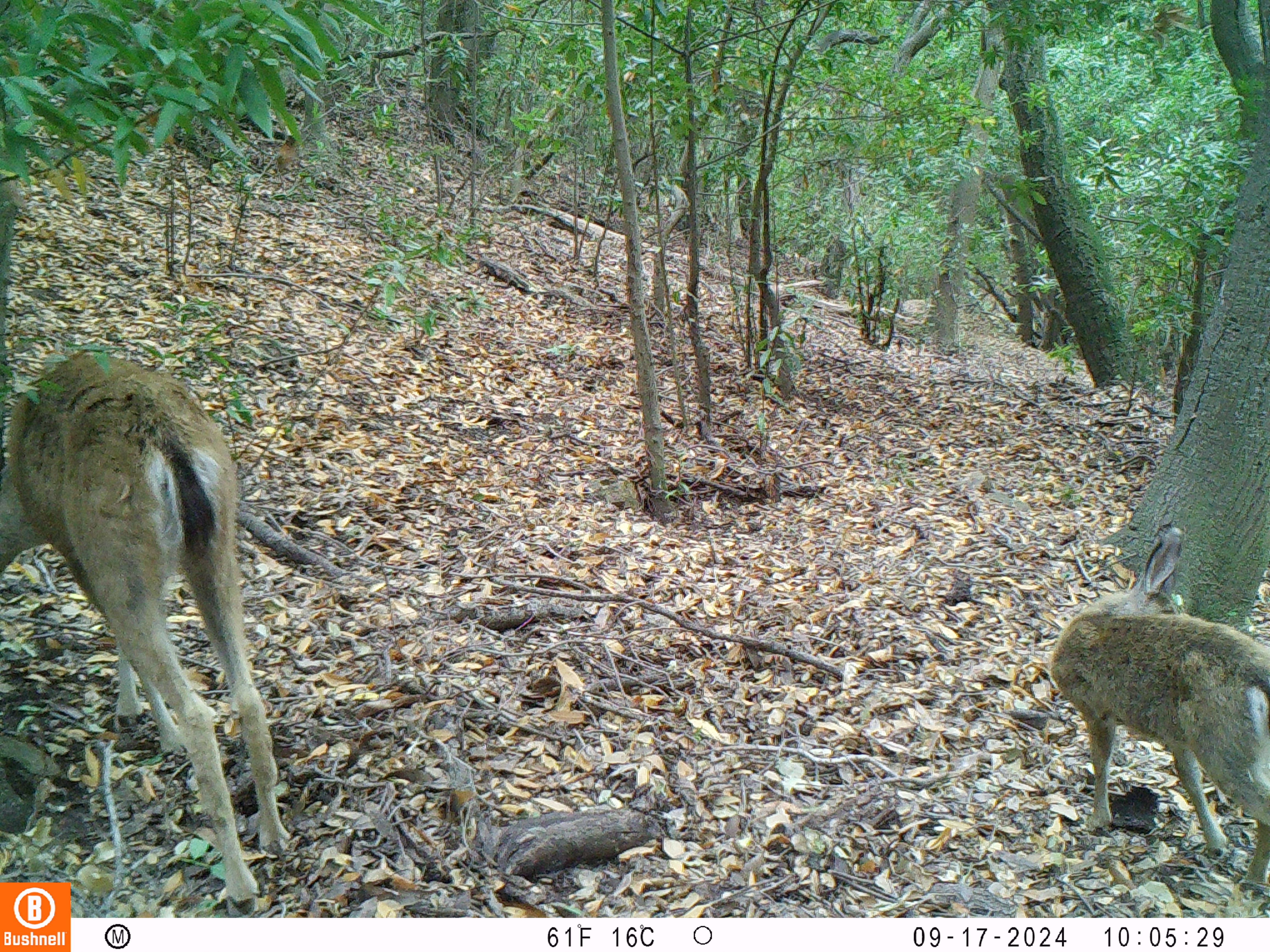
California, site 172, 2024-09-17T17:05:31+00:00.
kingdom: Animalia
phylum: Chordata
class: Mammalia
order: Artiodactyla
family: Cervidae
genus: Odocoileus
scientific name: Odocoileus hemionus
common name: mule deer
Mule deer (Odocoileus hemionus).